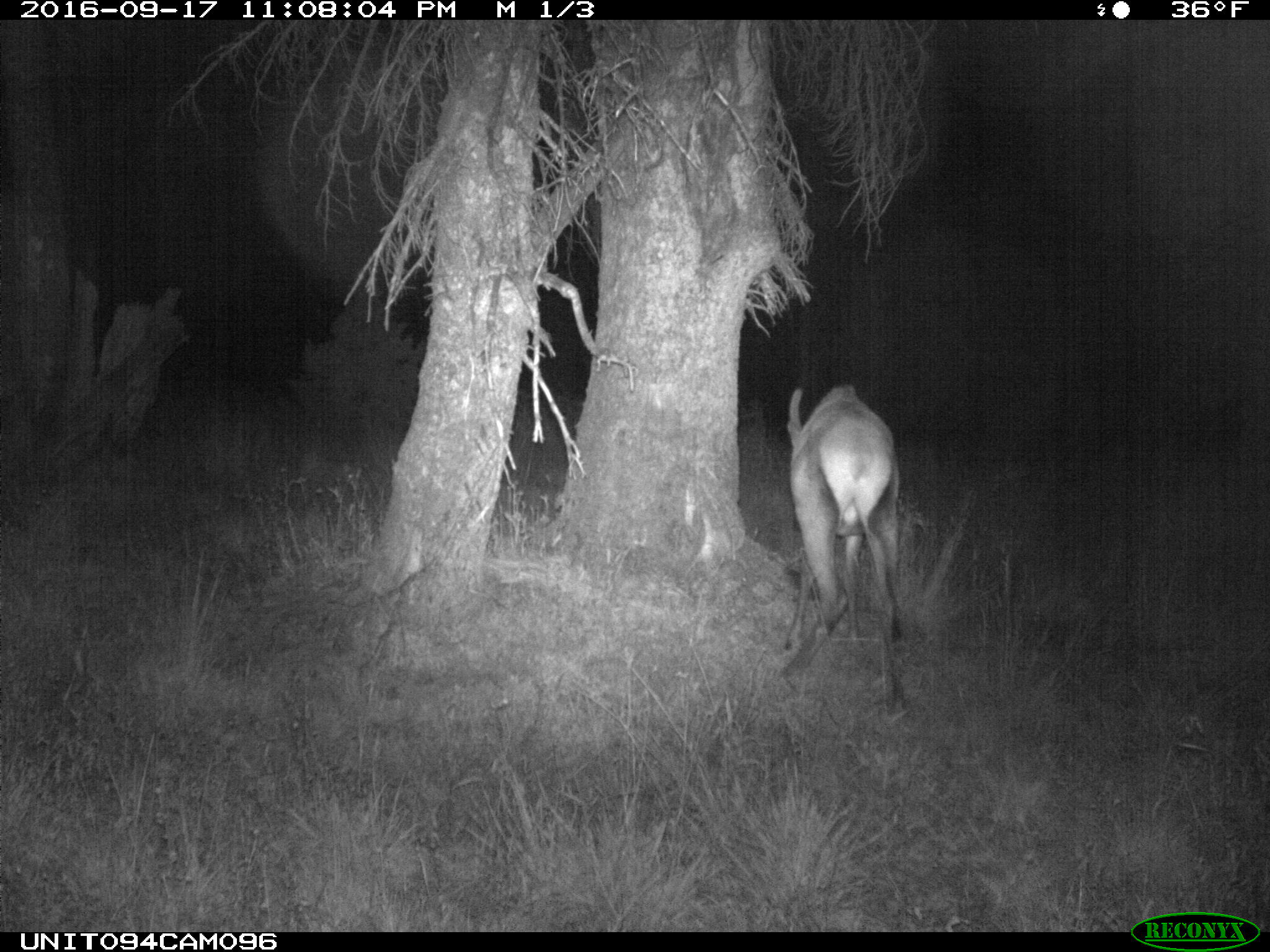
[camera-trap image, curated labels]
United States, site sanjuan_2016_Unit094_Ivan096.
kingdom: Animalia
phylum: Chordata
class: Mammalia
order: Artiodactyla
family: Cervidae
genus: Cervus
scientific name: Cervus elaphus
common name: red deer